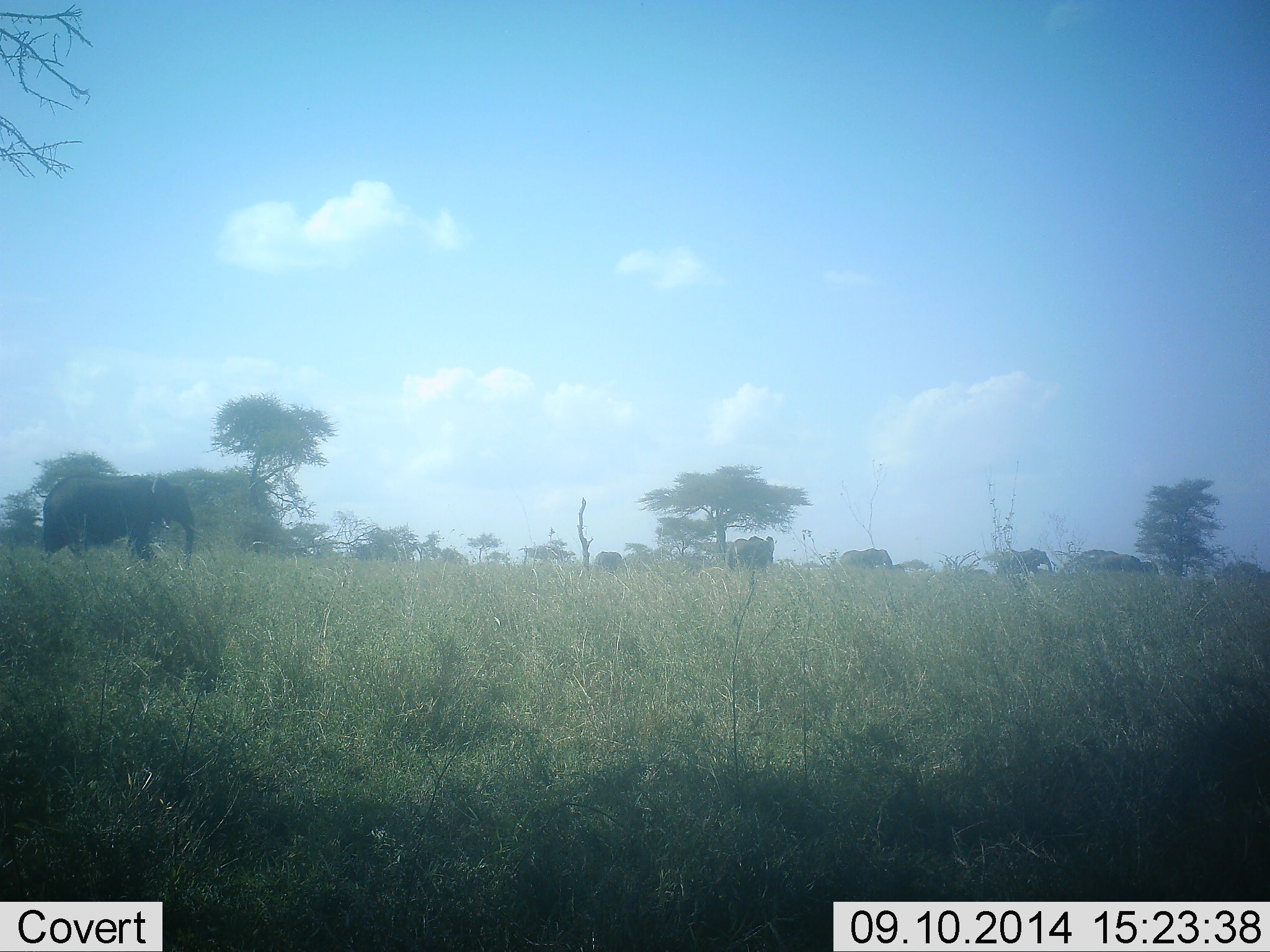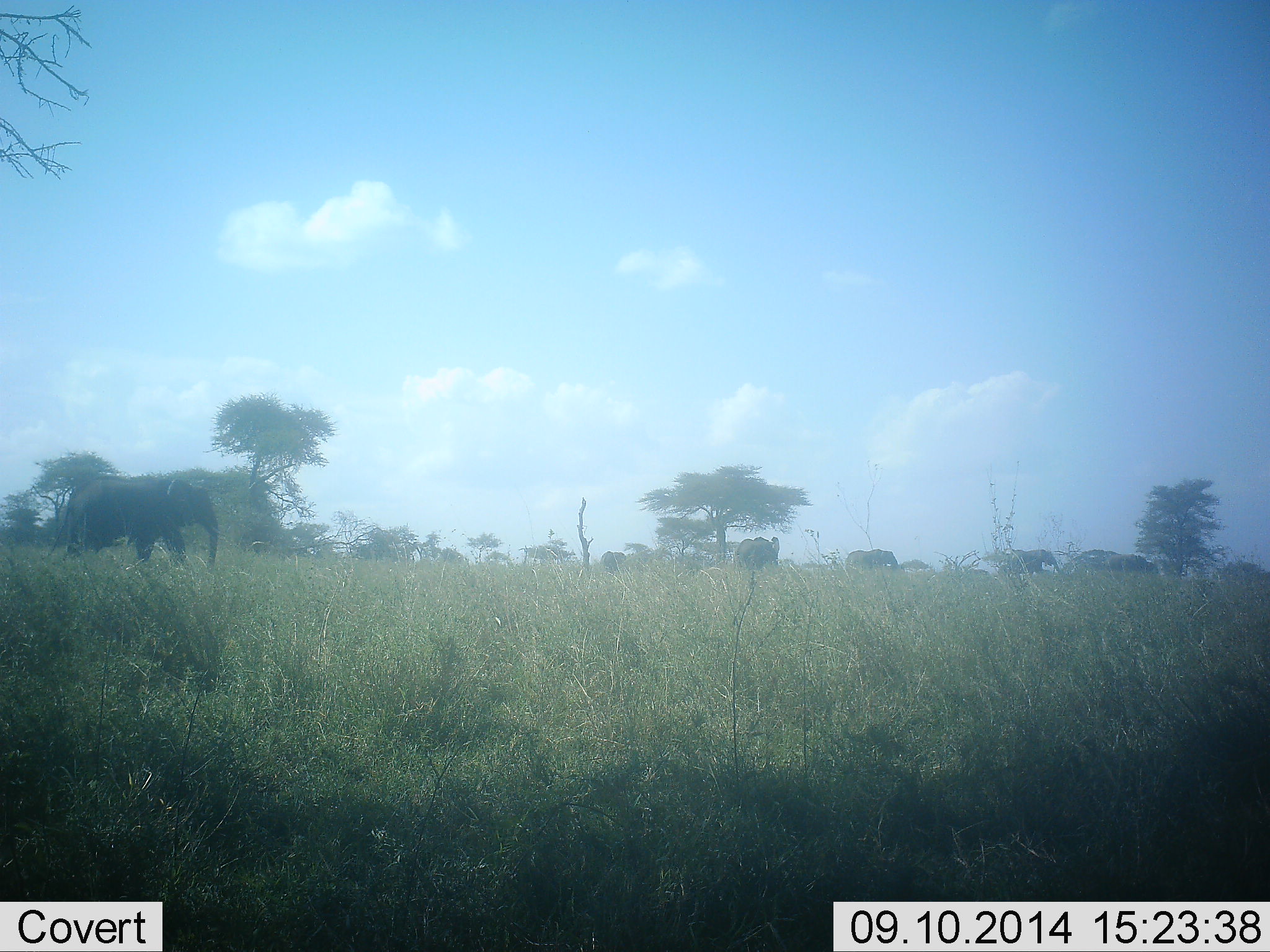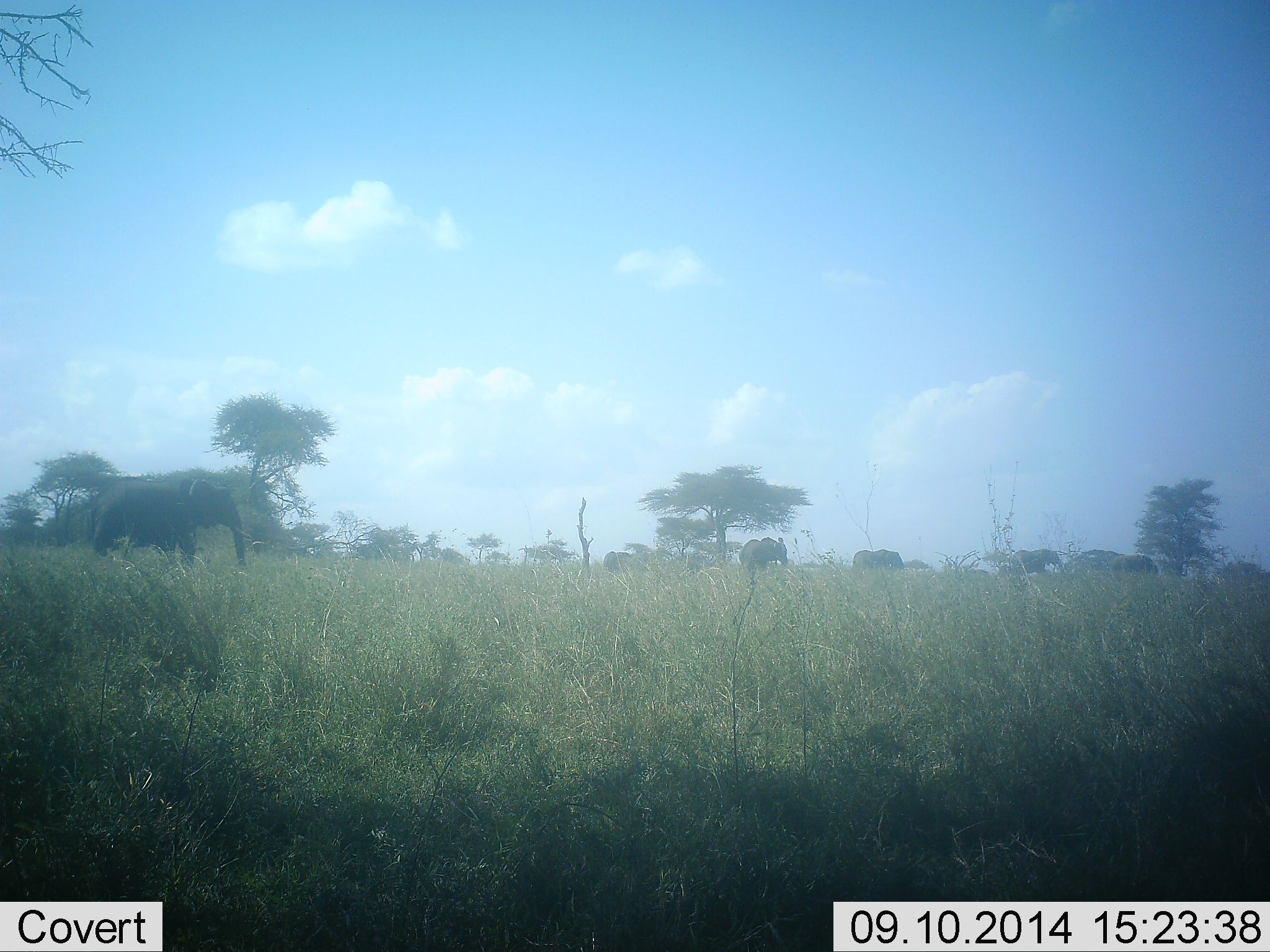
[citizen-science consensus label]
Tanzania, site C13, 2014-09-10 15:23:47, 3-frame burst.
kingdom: Animalia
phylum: Chordata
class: Mammalia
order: Proboscidea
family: Elephantidae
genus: Loxodonta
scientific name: Loxodonta africana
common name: african bush elephant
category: elephant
Elephant (african bush elephant) (Loxodonta africana), count 6. Behavior (volunteer vote fractions): standing 0%, resting 0%, moving 100%, interacting 0%. Young present (vote fraction): 20%. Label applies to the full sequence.